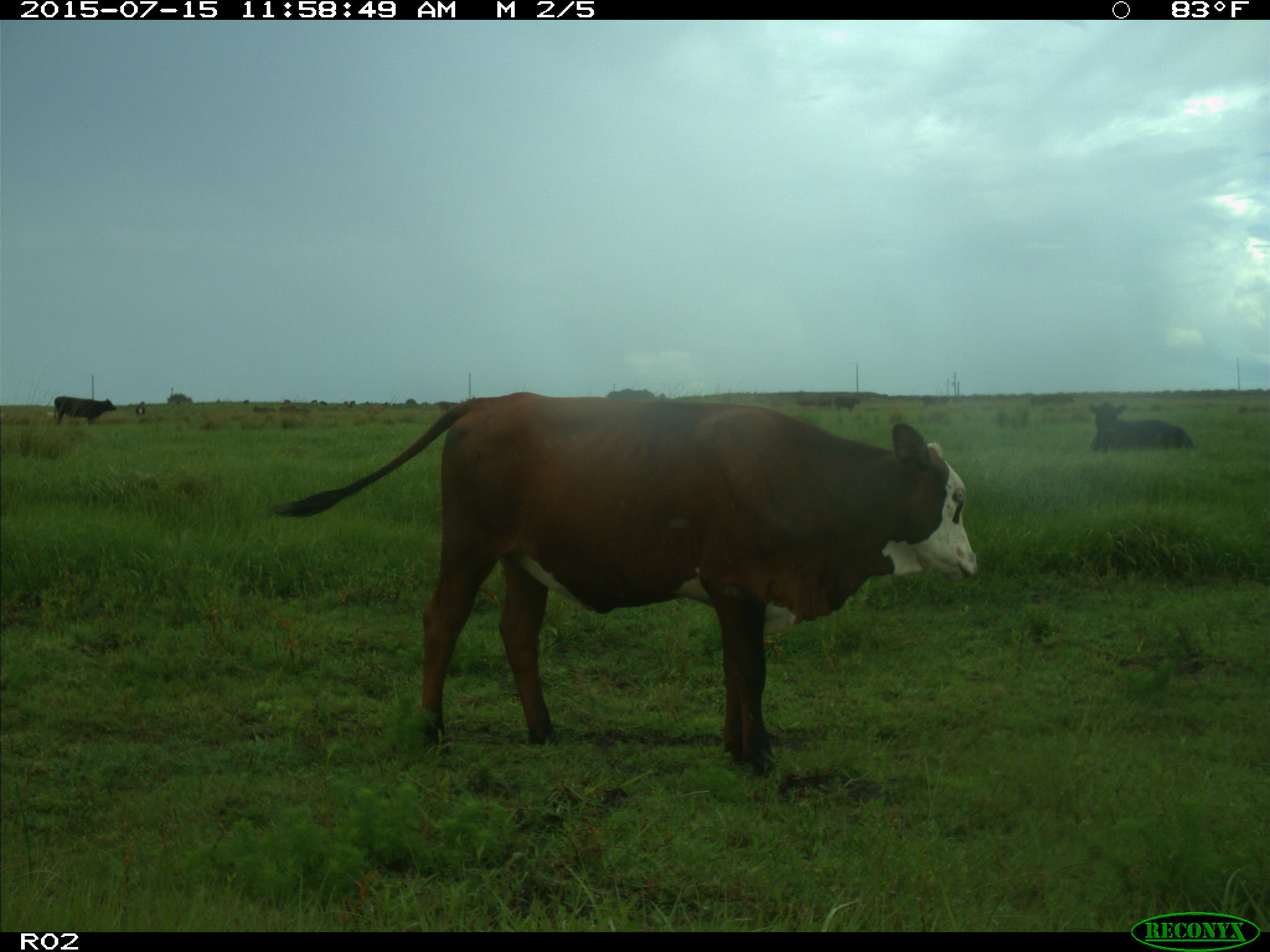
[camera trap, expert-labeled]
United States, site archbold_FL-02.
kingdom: Animalia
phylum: Chordata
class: Mammalia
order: Artiodactyla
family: Bovidae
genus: Bos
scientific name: Bos taurus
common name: domestic cow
Bos taurus (domestic cow).